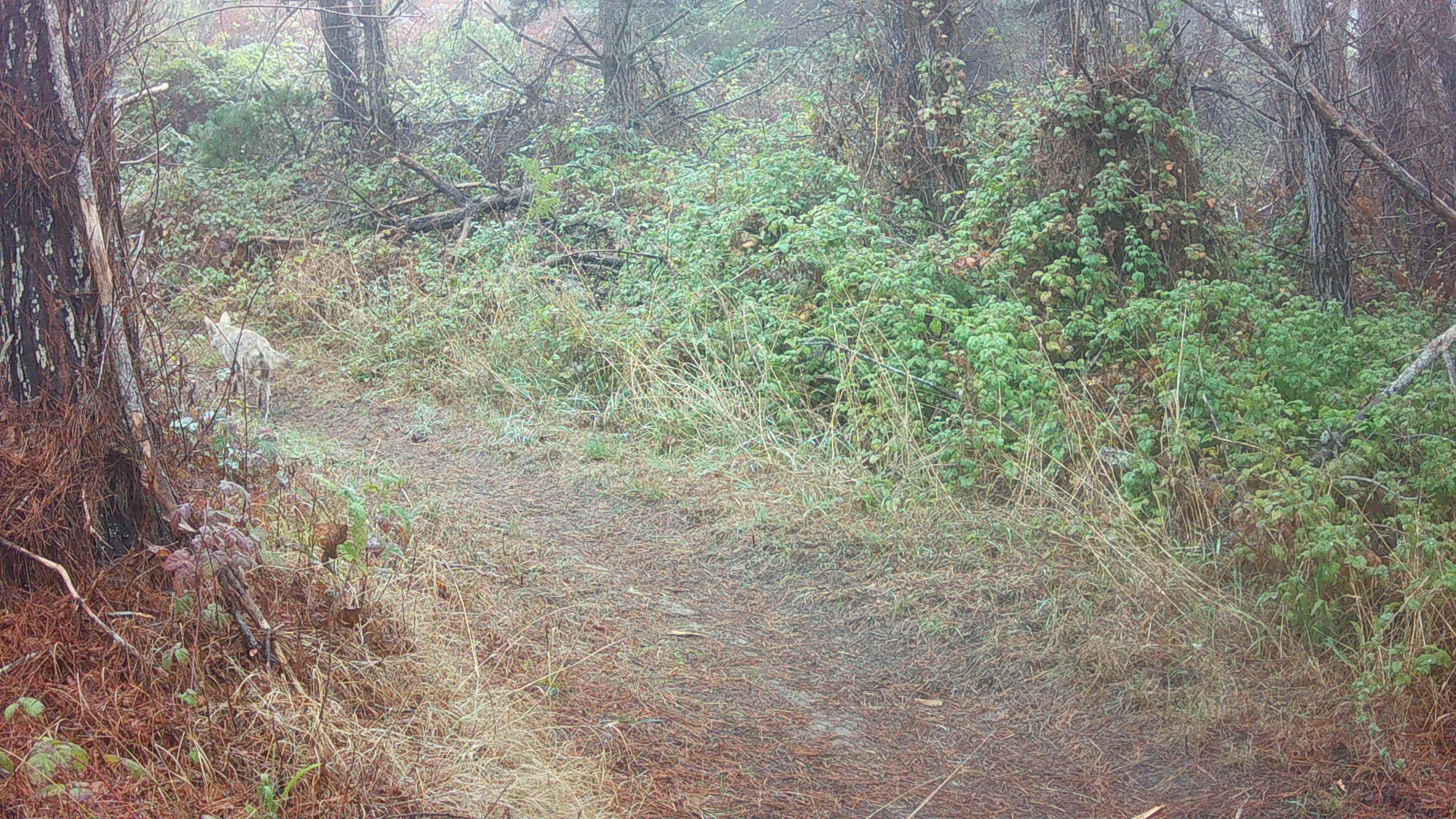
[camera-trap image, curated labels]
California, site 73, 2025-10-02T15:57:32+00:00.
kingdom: Animalia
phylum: Chordata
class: Mammalia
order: Carnivora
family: Canidae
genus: Canis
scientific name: Canis latrans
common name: coyote